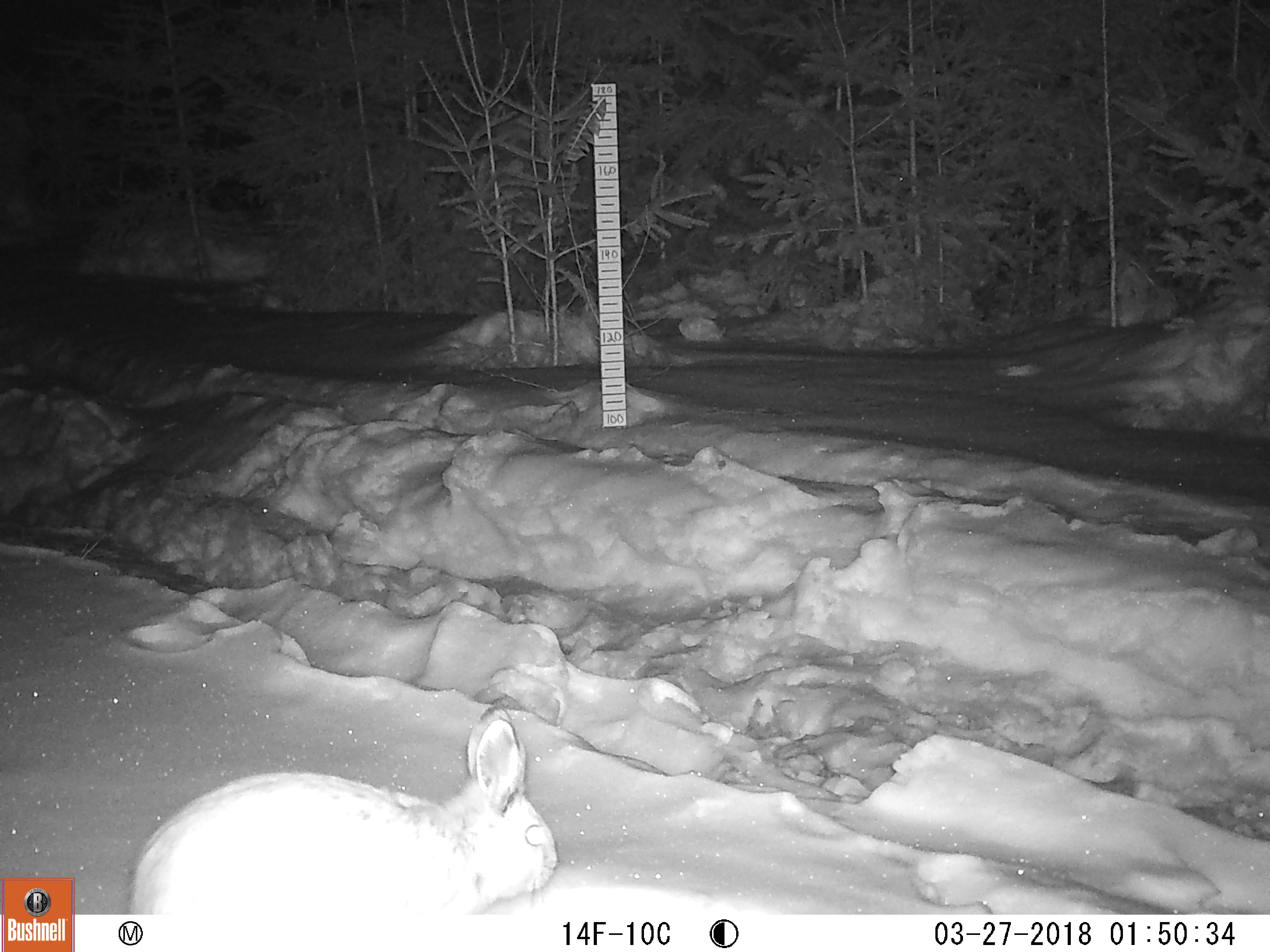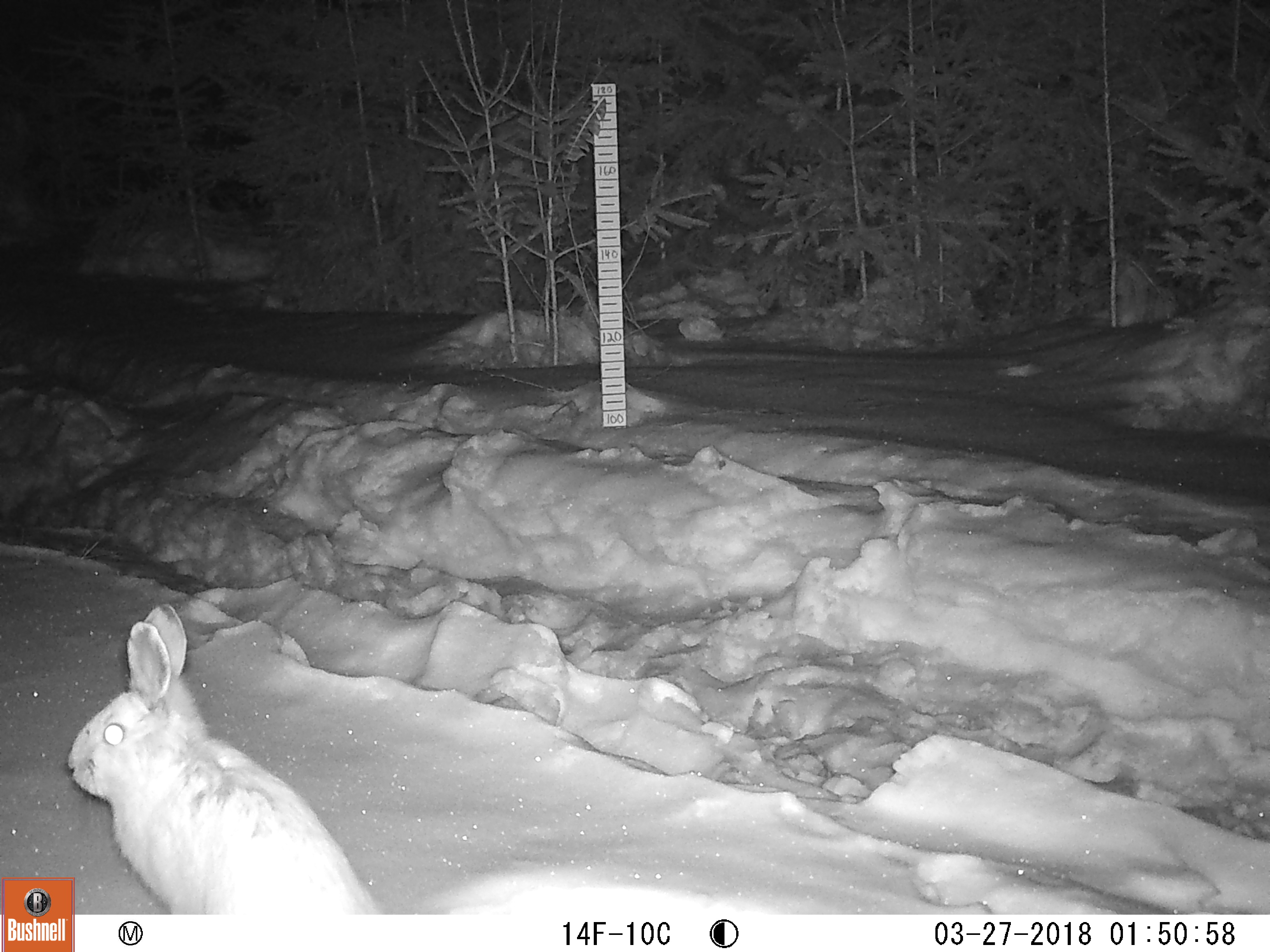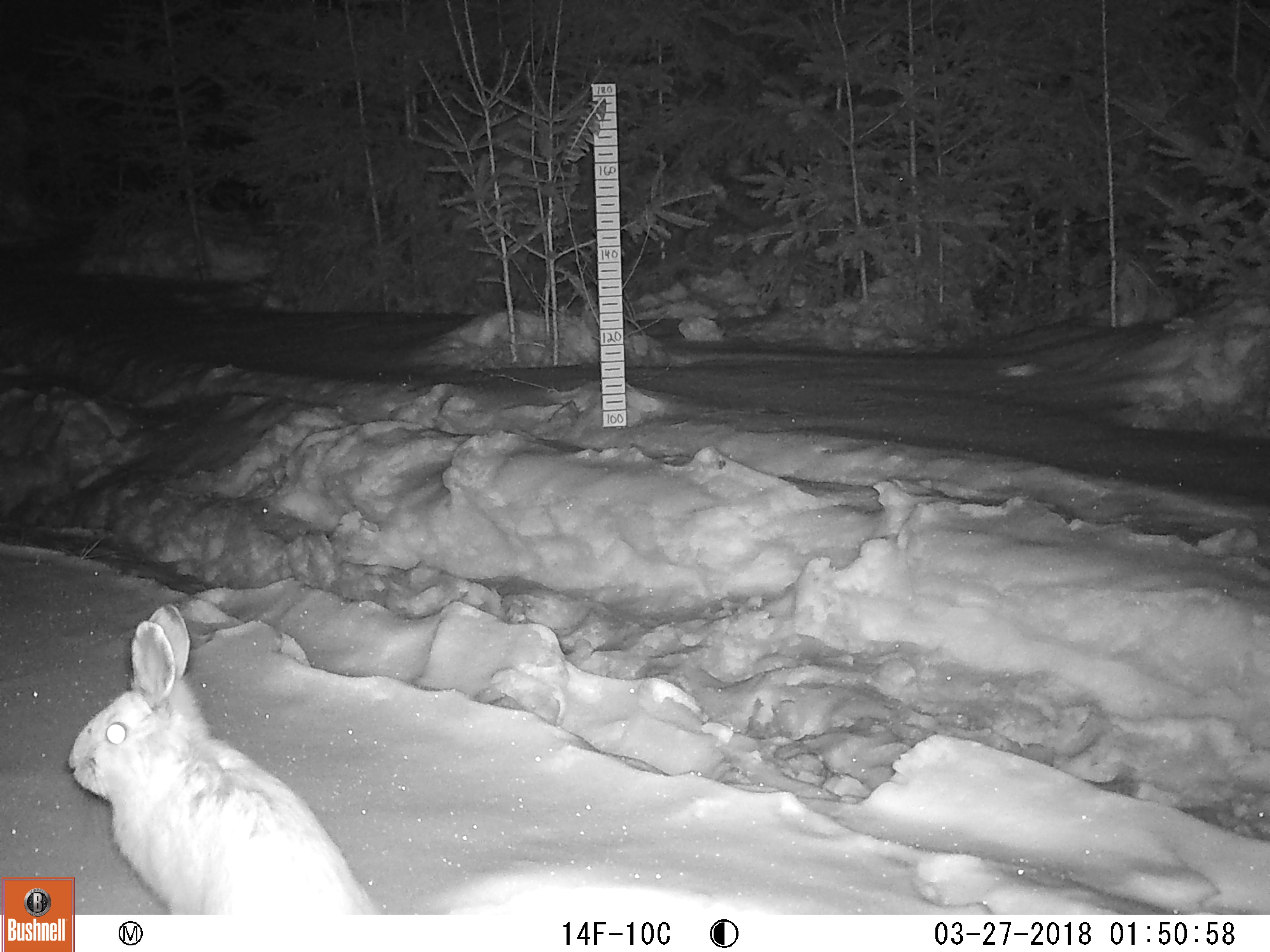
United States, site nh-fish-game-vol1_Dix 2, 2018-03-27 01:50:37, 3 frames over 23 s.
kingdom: Animalia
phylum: Chordata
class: Mammalia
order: Lagomorpha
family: Leporidae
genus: Lepus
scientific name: Lepus americanus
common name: snowshoe hare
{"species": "snowshoe hare (Lepus americanus)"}